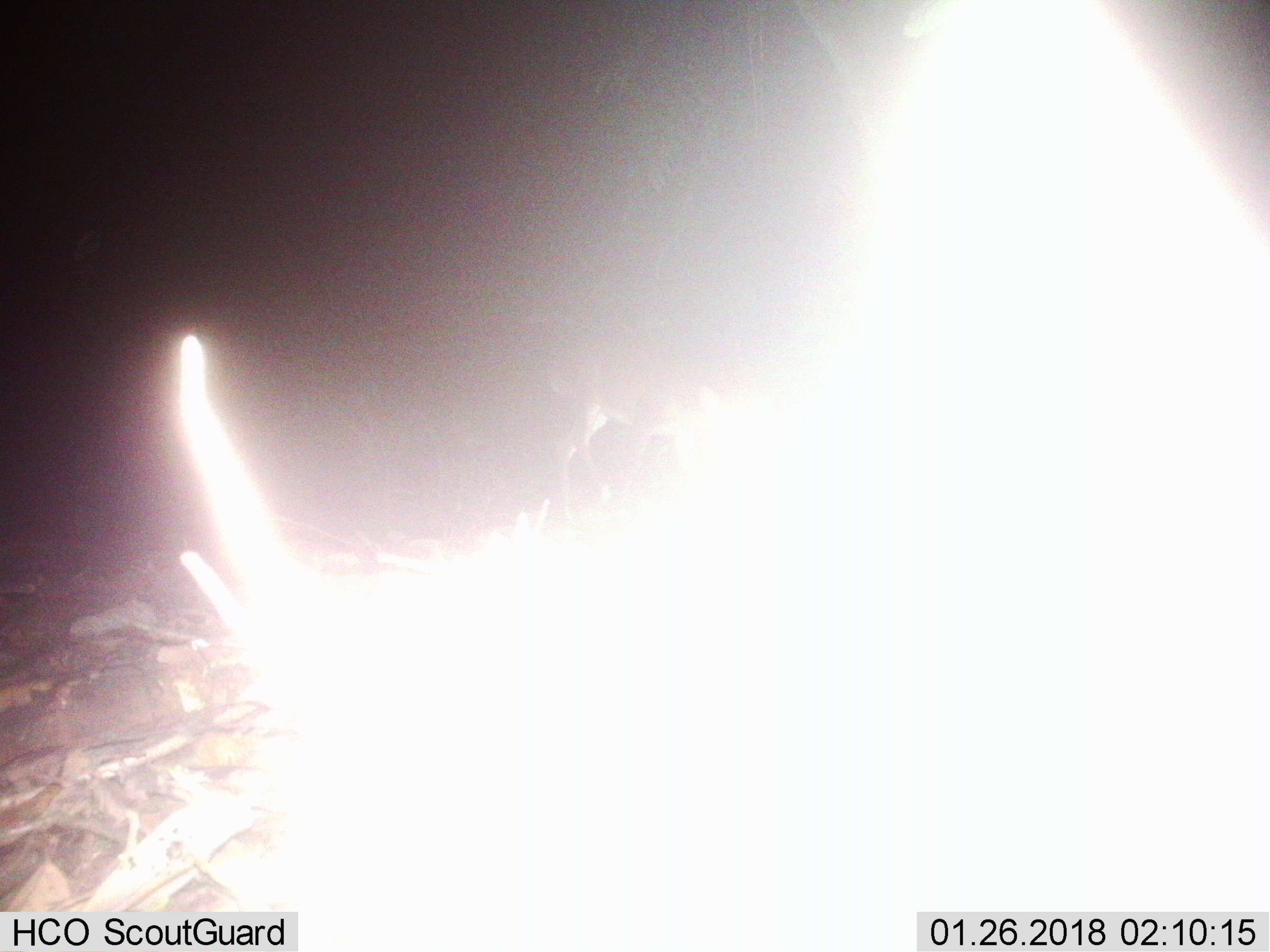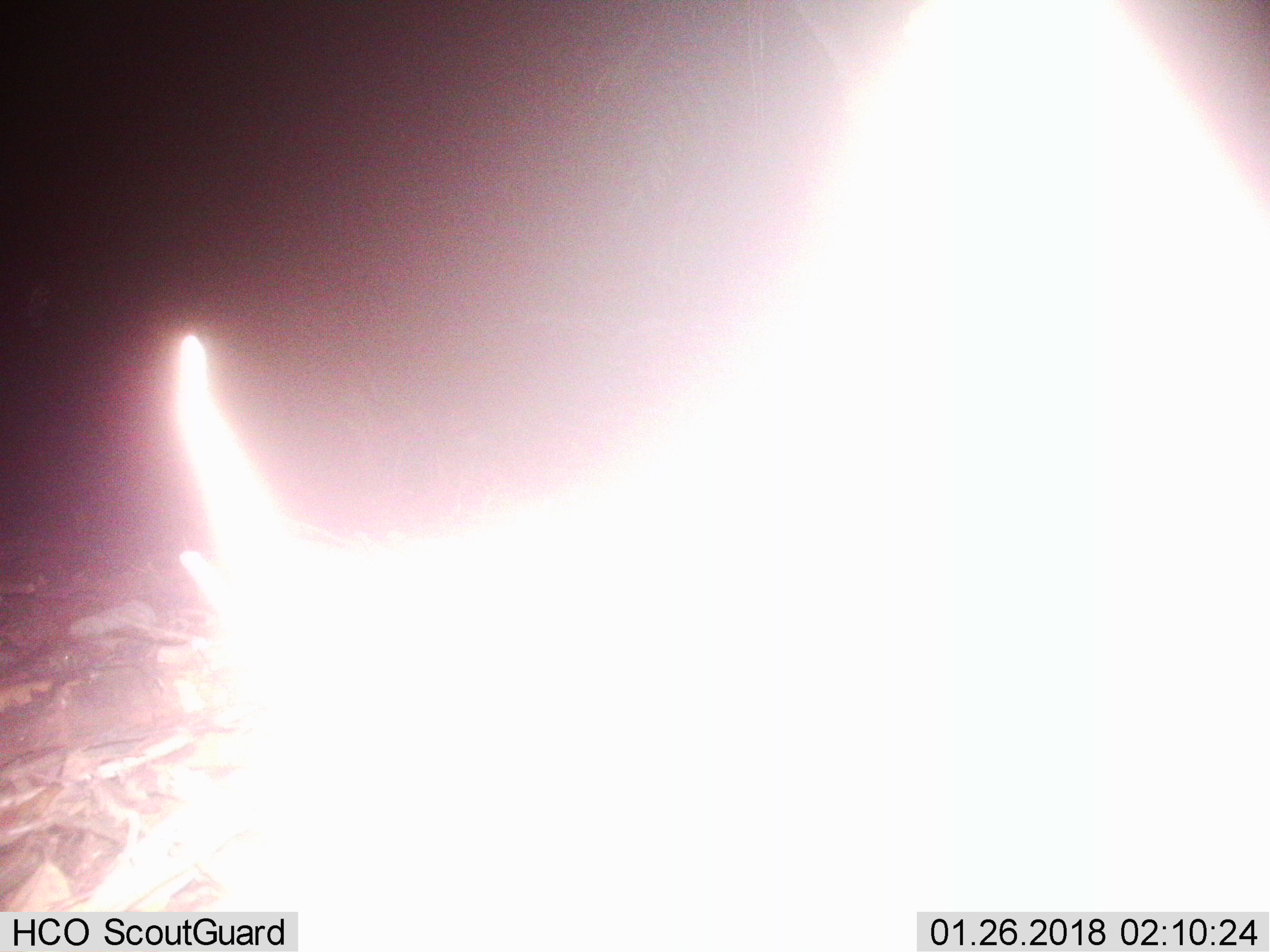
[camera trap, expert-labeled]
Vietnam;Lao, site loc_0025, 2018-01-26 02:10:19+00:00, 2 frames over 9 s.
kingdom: Animalia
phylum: Chordata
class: Mammalia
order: Artiodactyla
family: Cervidae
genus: Muntiacus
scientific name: Muntiacus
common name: muntjacs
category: unidentified muntjac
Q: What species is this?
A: Unidentified muntjac (muntjacs) (Muntiacus).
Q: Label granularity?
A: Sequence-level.